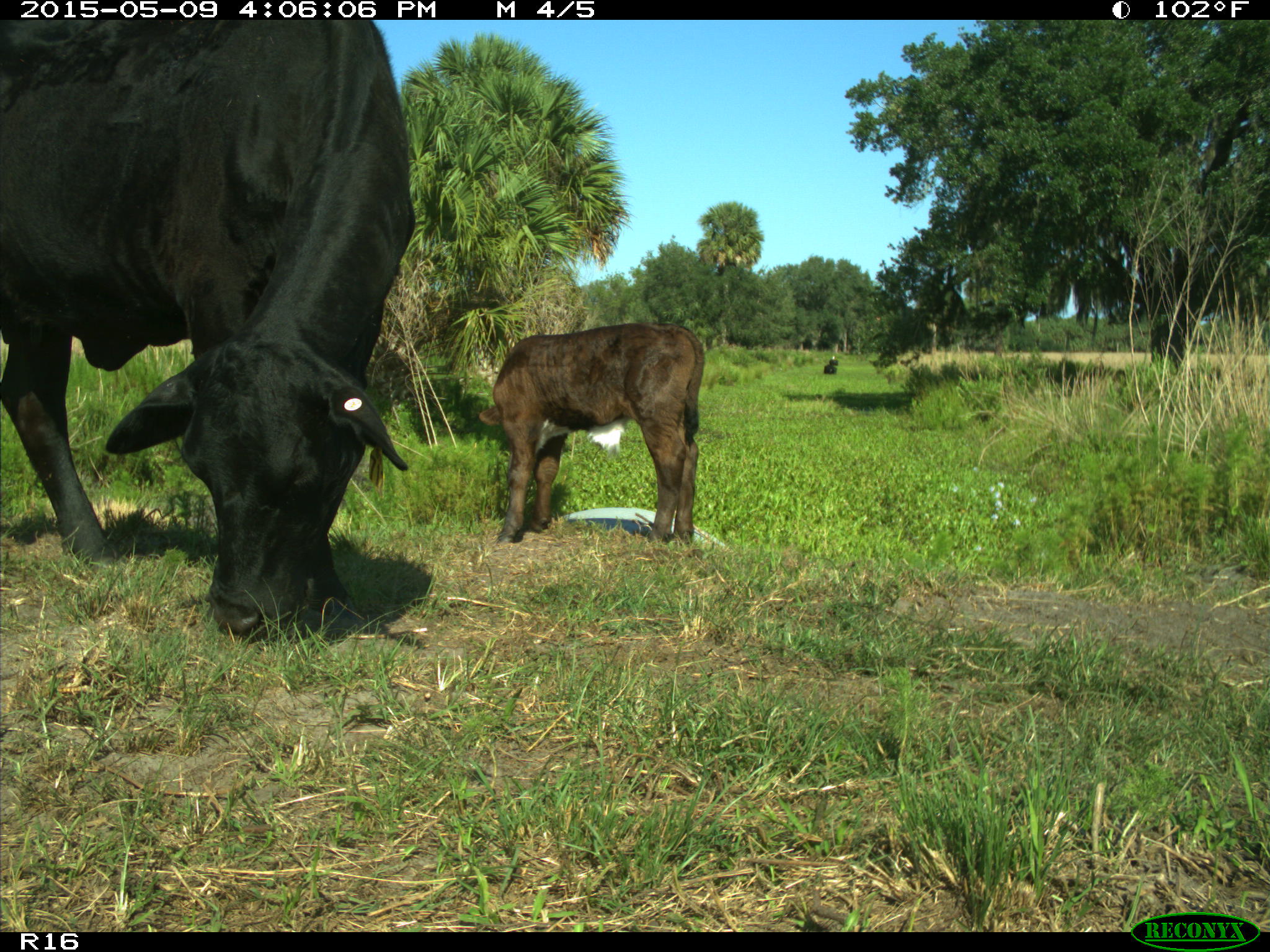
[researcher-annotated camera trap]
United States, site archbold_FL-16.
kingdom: Animalia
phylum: Chordata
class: Mammalia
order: Artiodactyla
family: Bovidae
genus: Bos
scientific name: Bos taurus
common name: domestic cow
Bos taurus (domestic cow).